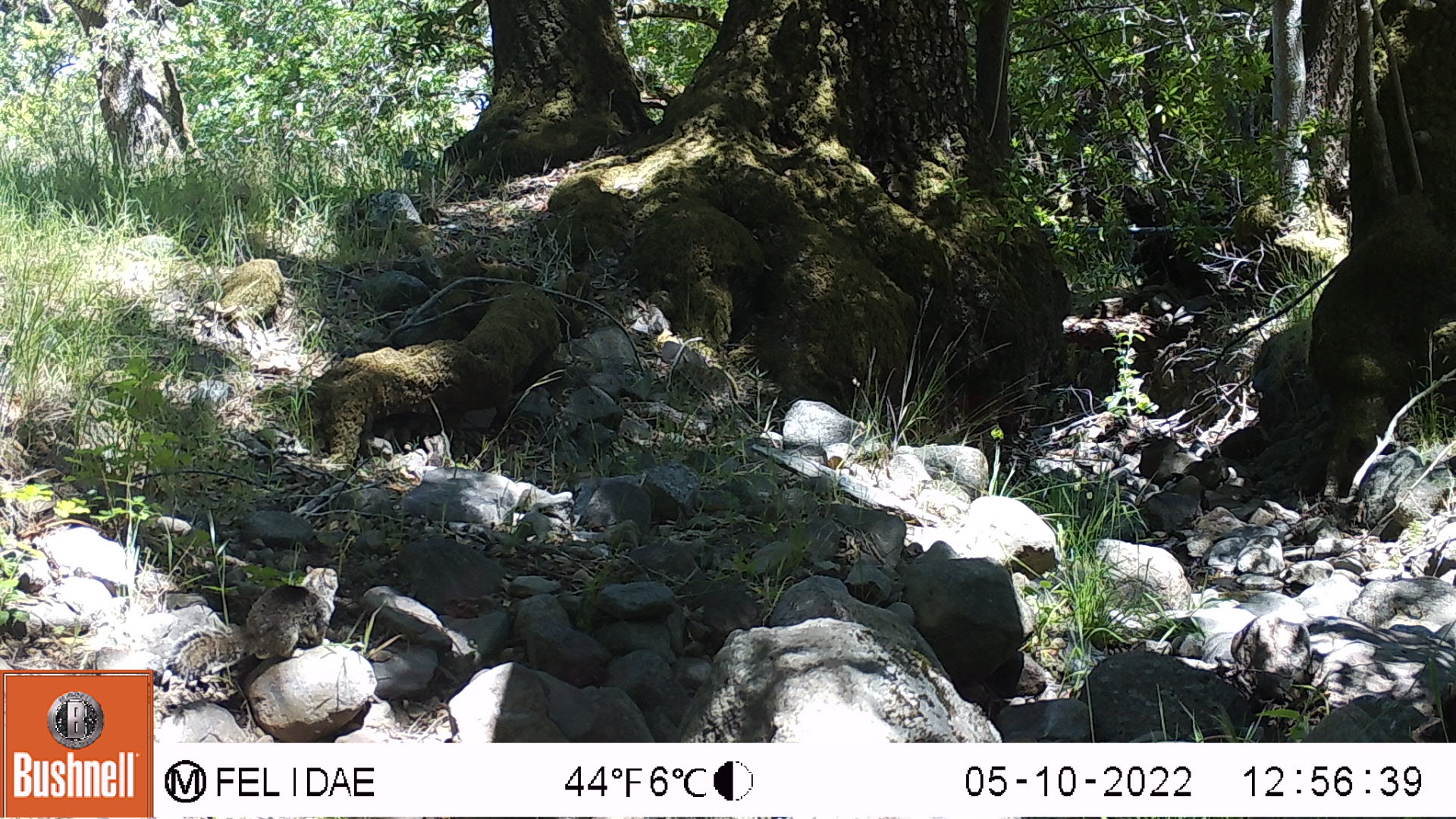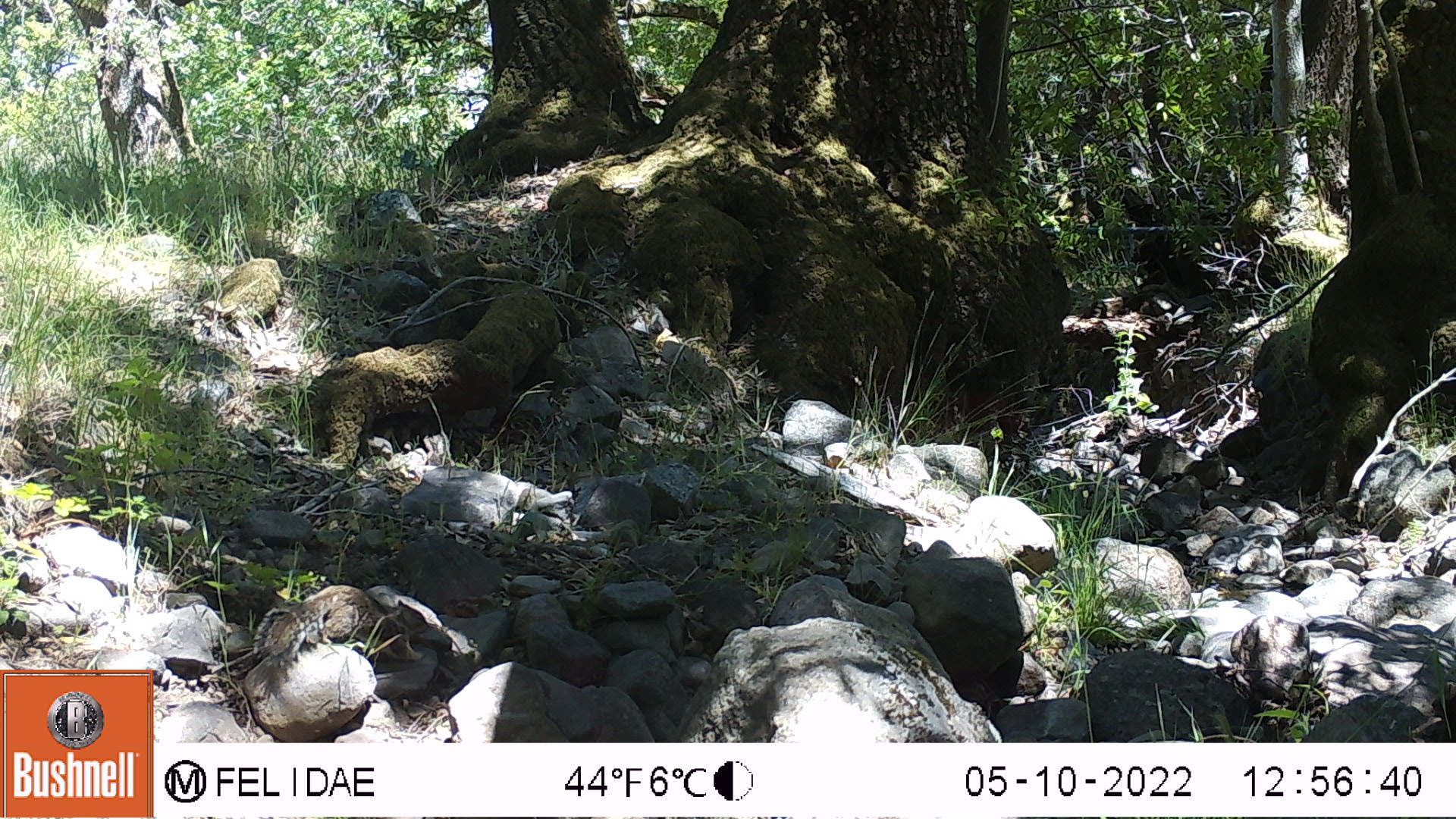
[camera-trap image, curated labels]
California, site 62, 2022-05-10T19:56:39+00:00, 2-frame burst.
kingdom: Animalia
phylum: Chordata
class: Mammalia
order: Rodentia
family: Sciuridae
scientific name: Sciuridae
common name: squirrel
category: unknown squirrel